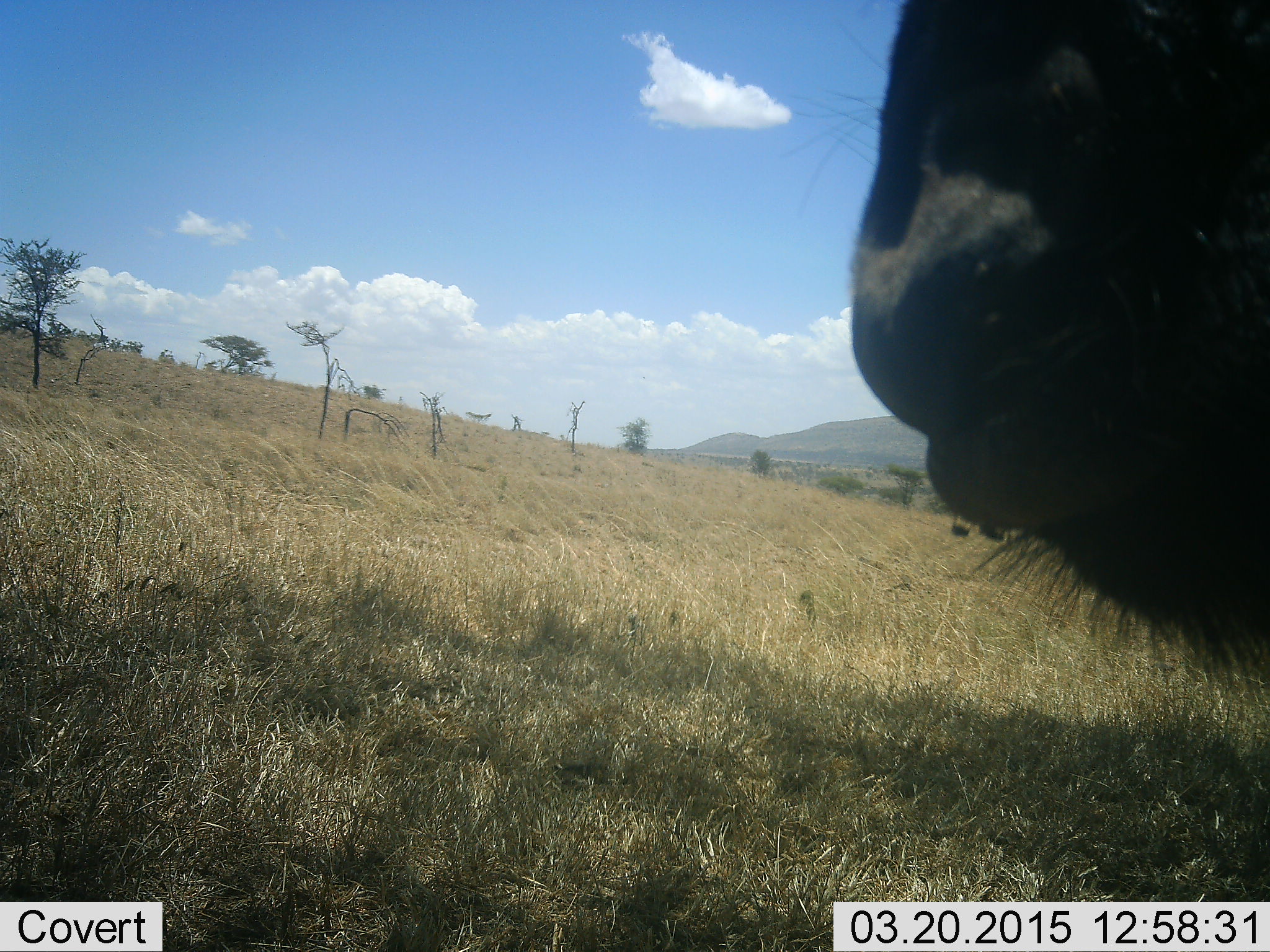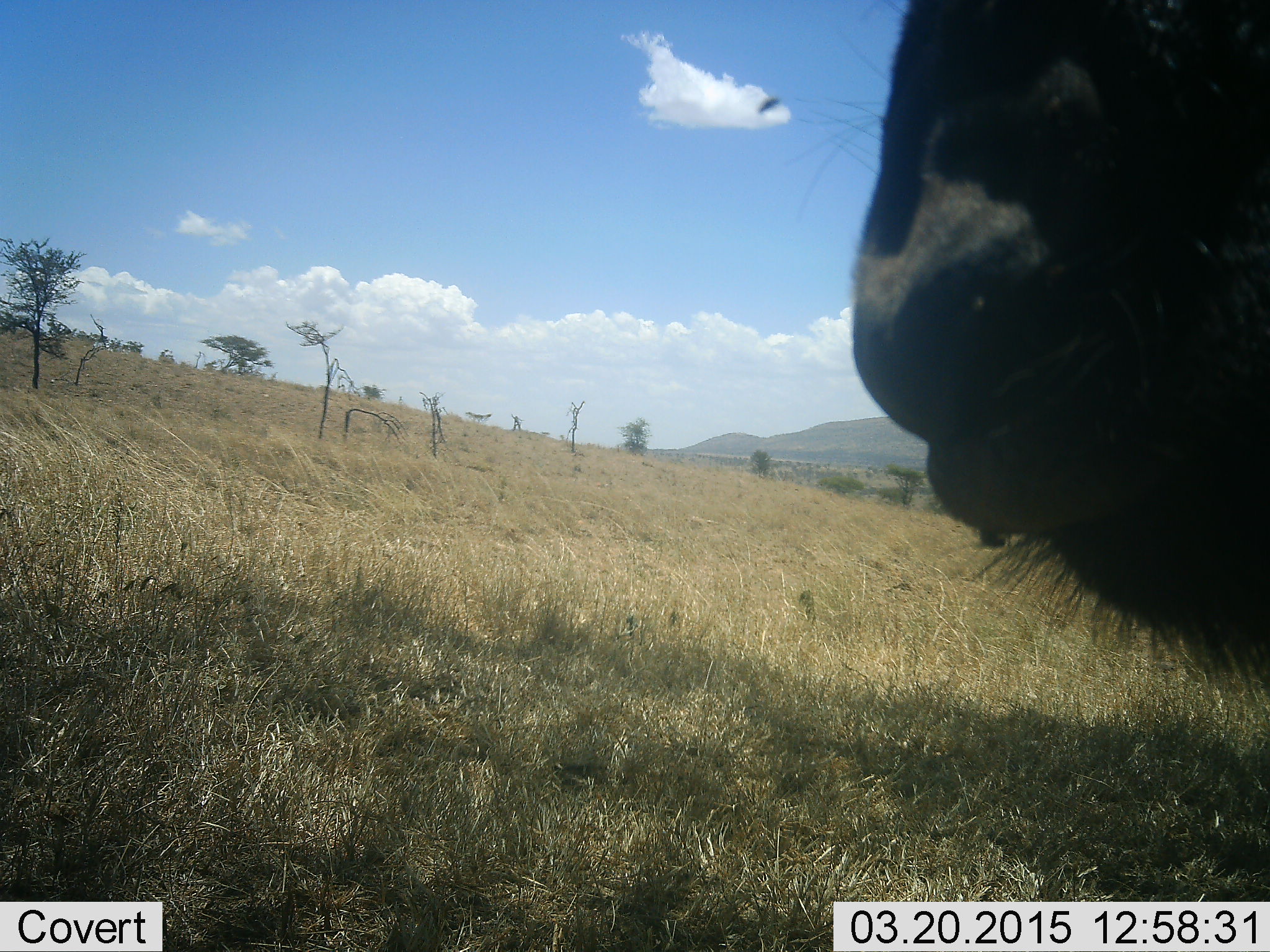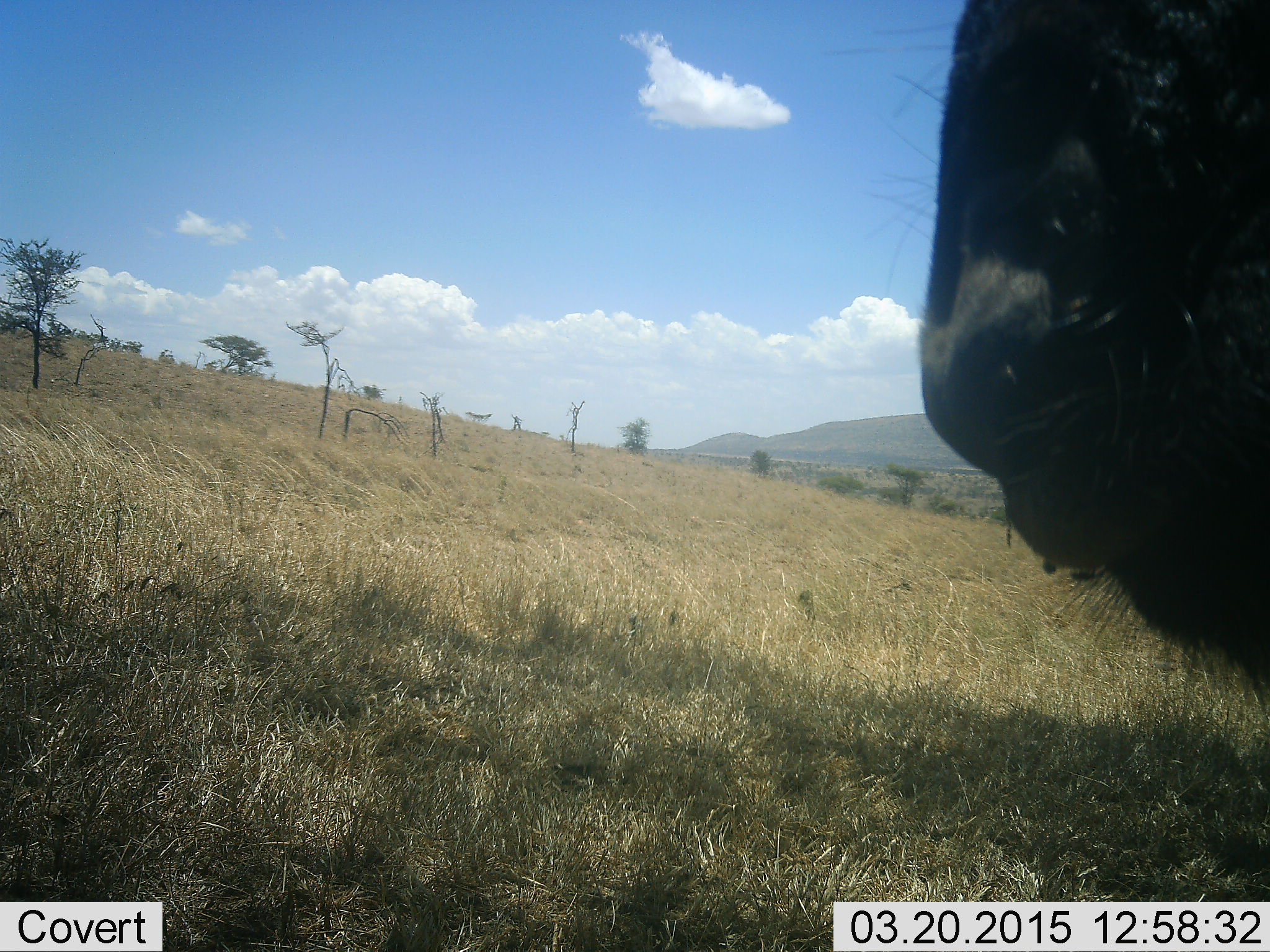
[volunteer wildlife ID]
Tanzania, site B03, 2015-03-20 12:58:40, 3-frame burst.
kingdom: Animalia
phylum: Chordata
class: Mammalia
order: Artiodactyla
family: Bovidae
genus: Connochaetes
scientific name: Connochaetes taurinus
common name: blue wildebeest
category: wildebeest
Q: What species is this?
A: Wildebeest (blue wildebeest) (Connochaetes taurinus).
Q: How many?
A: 1.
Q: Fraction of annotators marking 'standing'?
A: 100%.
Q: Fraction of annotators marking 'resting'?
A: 0%.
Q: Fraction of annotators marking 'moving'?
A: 0%.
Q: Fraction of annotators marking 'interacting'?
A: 0%.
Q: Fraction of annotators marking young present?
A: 0%.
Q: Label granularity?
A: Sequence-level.